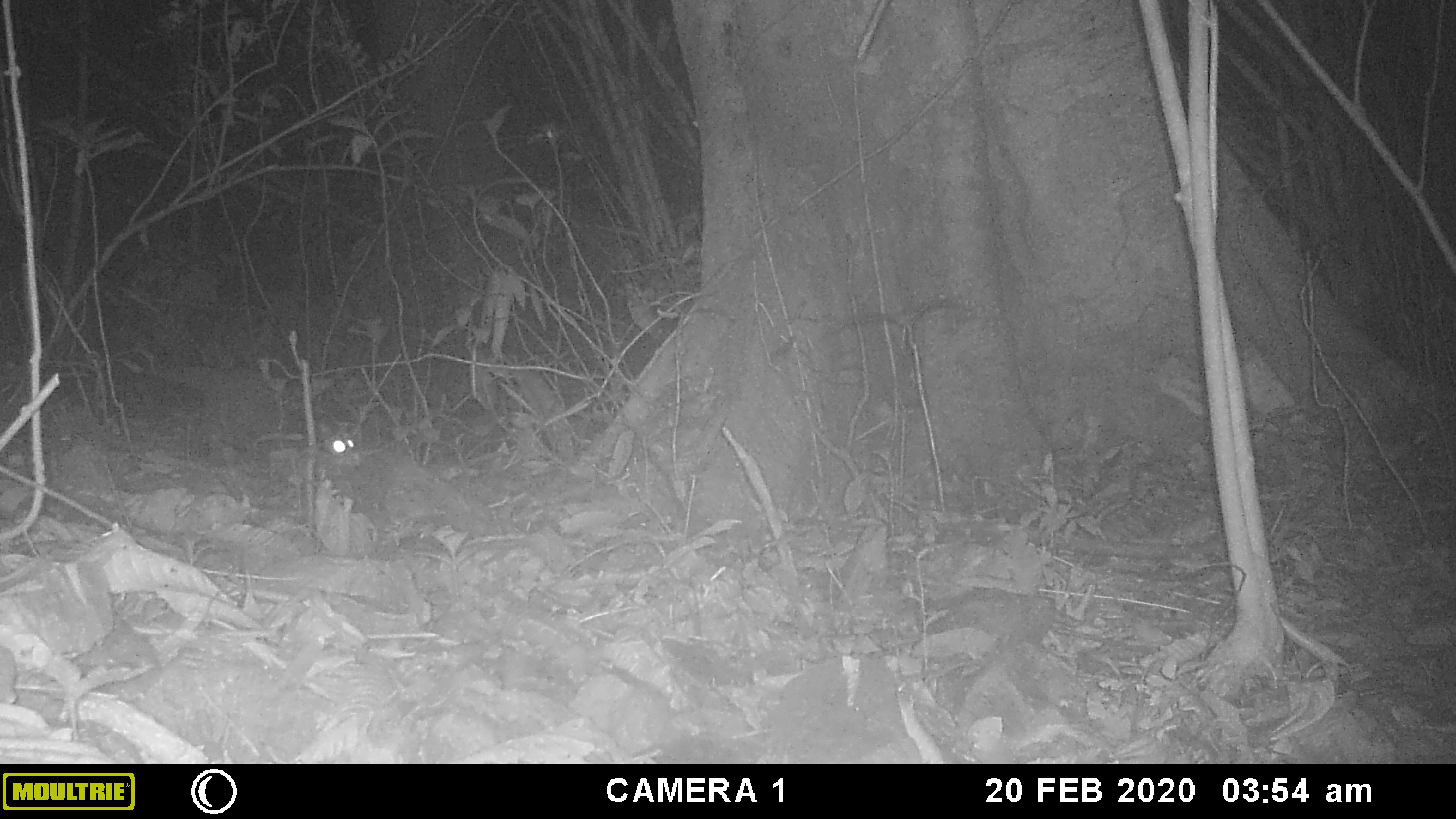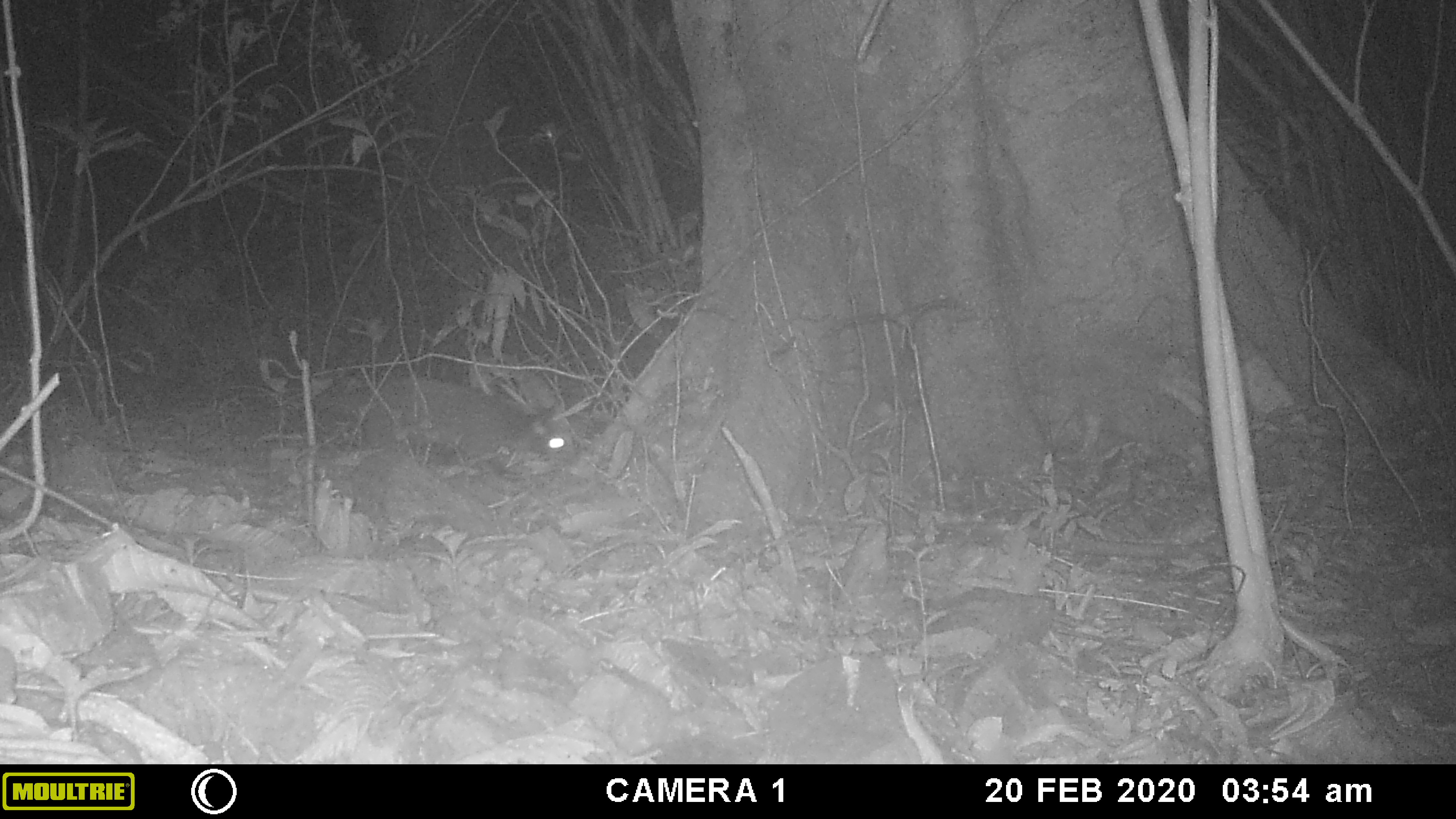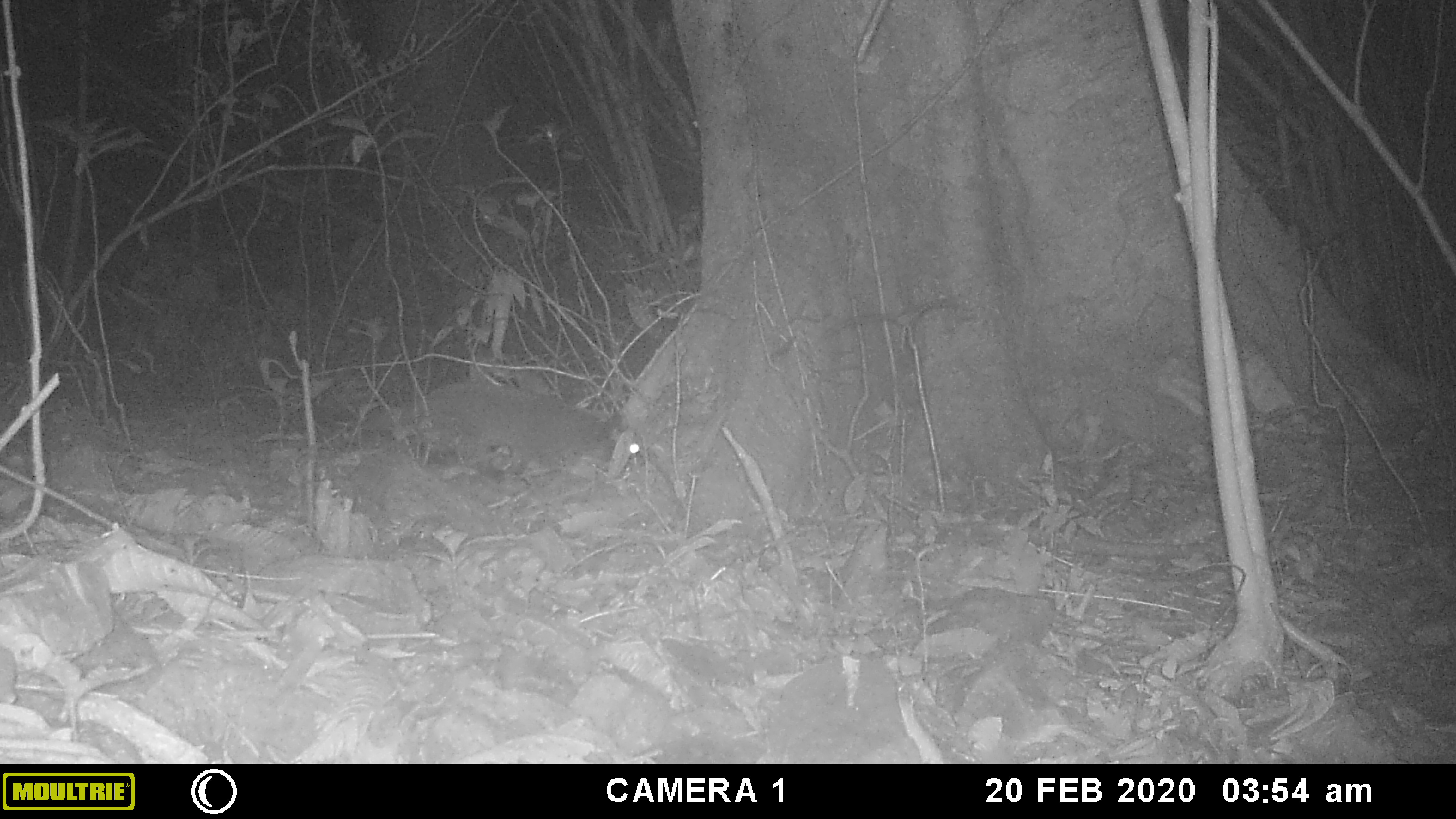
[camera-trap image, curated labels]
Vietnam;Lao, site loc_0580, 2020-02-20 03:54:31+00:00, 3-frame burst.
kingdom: Animalia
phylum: Chordata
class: Mammalia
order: Carnivora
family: Viverridae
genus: Paguma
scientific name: Paguma larvata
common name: masked palm civet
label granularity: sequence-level